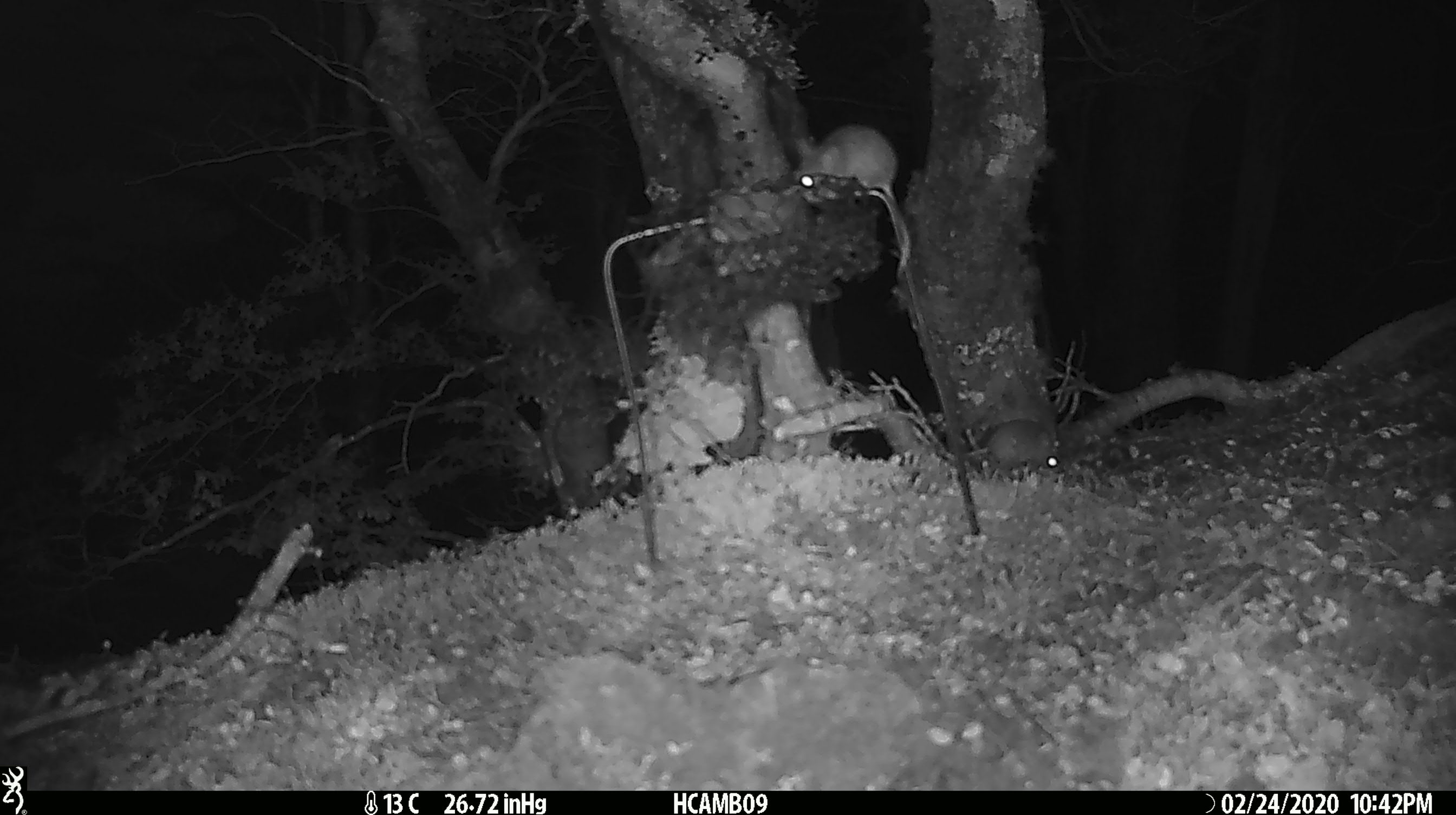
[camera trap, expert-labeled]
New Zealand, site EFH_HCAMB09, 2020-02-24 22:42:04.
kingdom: Animalia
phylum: Chordata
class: Mammalia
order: Rodentia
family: Muridae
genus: Mus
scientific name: Mus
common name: mouse